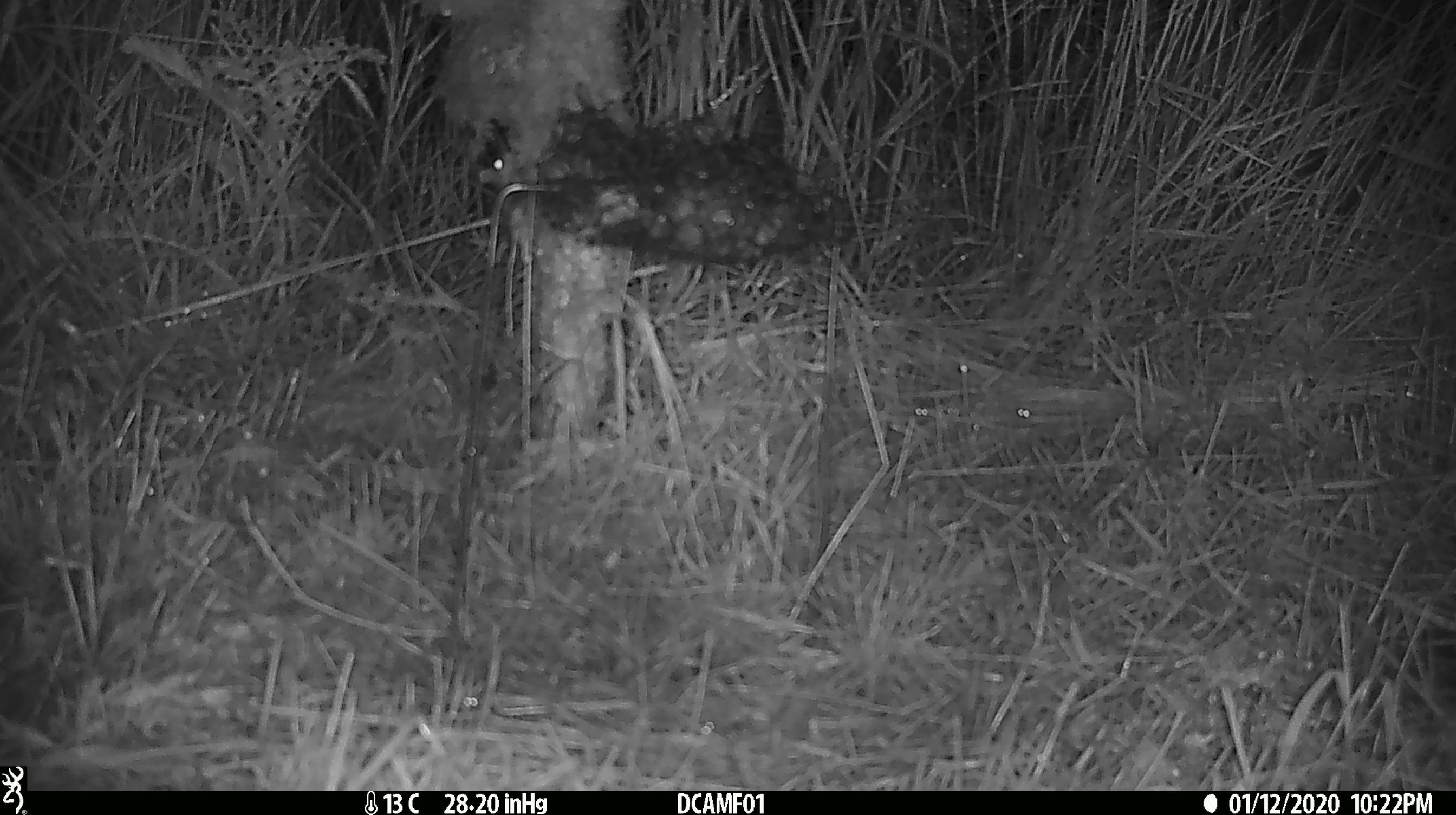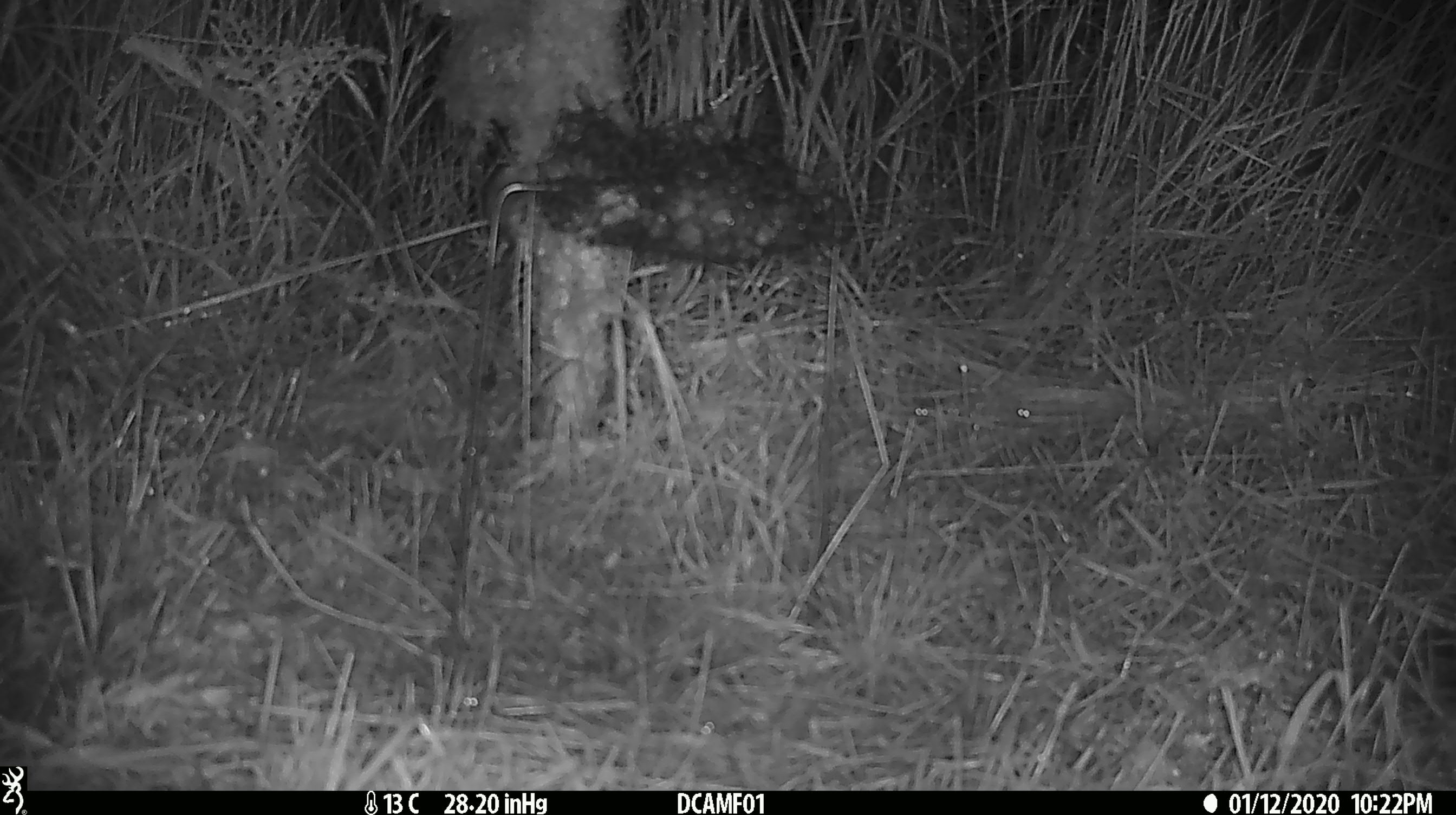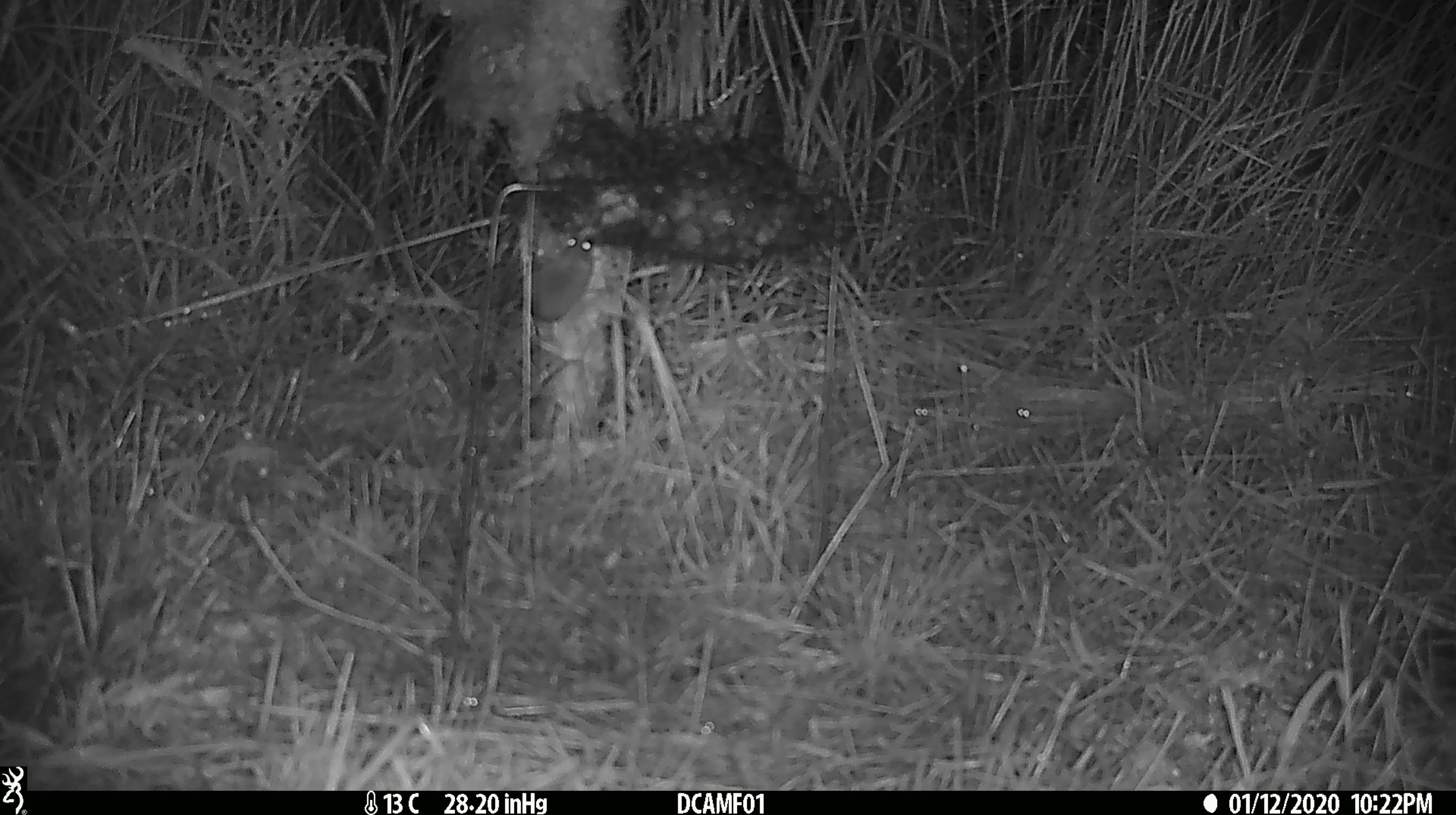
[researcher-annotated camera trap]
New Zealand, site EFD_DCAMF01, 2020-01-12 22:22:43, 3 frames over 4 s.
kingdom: Animalia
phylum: Chordata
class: Mammalia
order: Rodentia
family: Muridae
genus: Mus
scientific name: Mus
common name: mouse